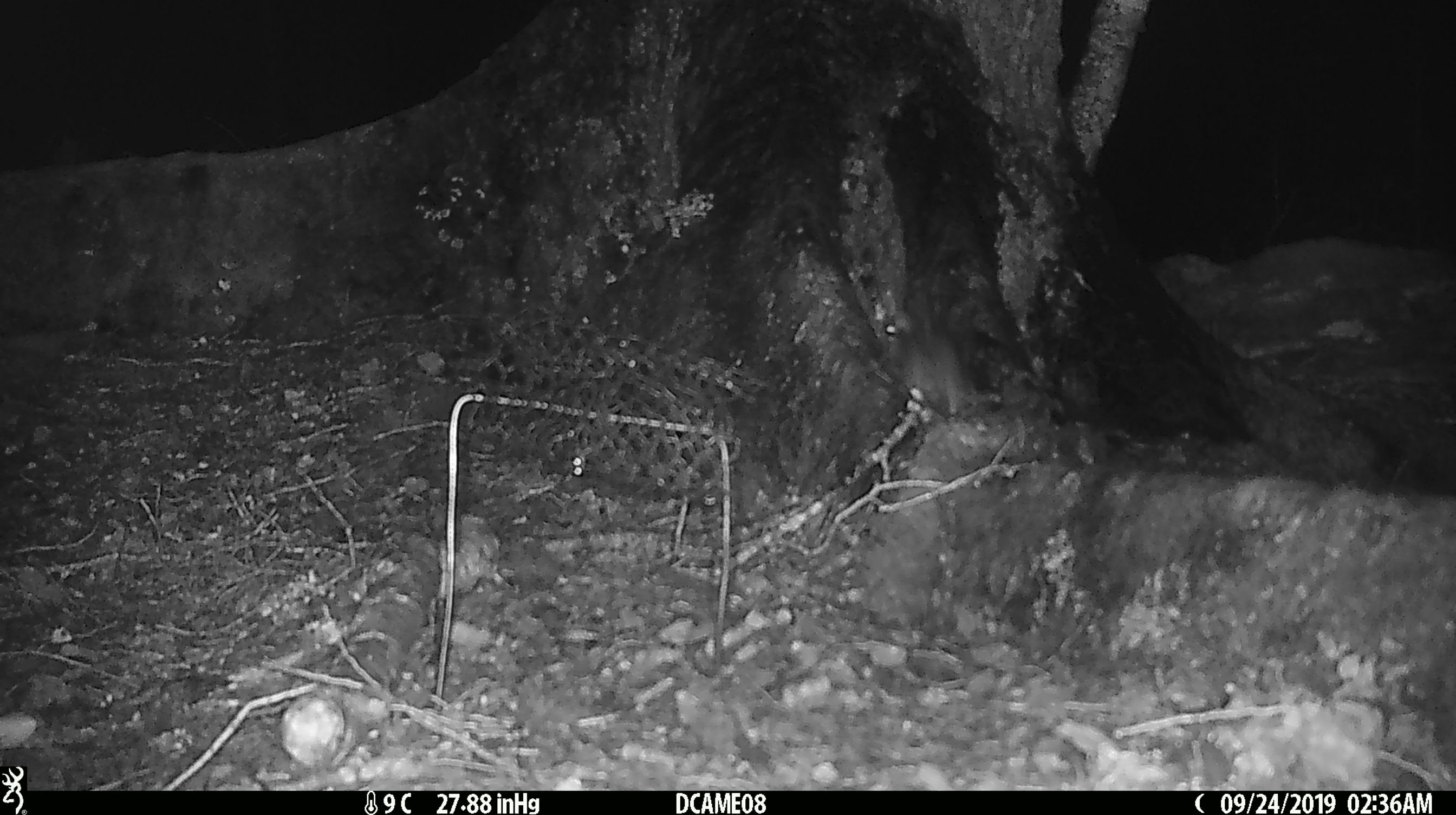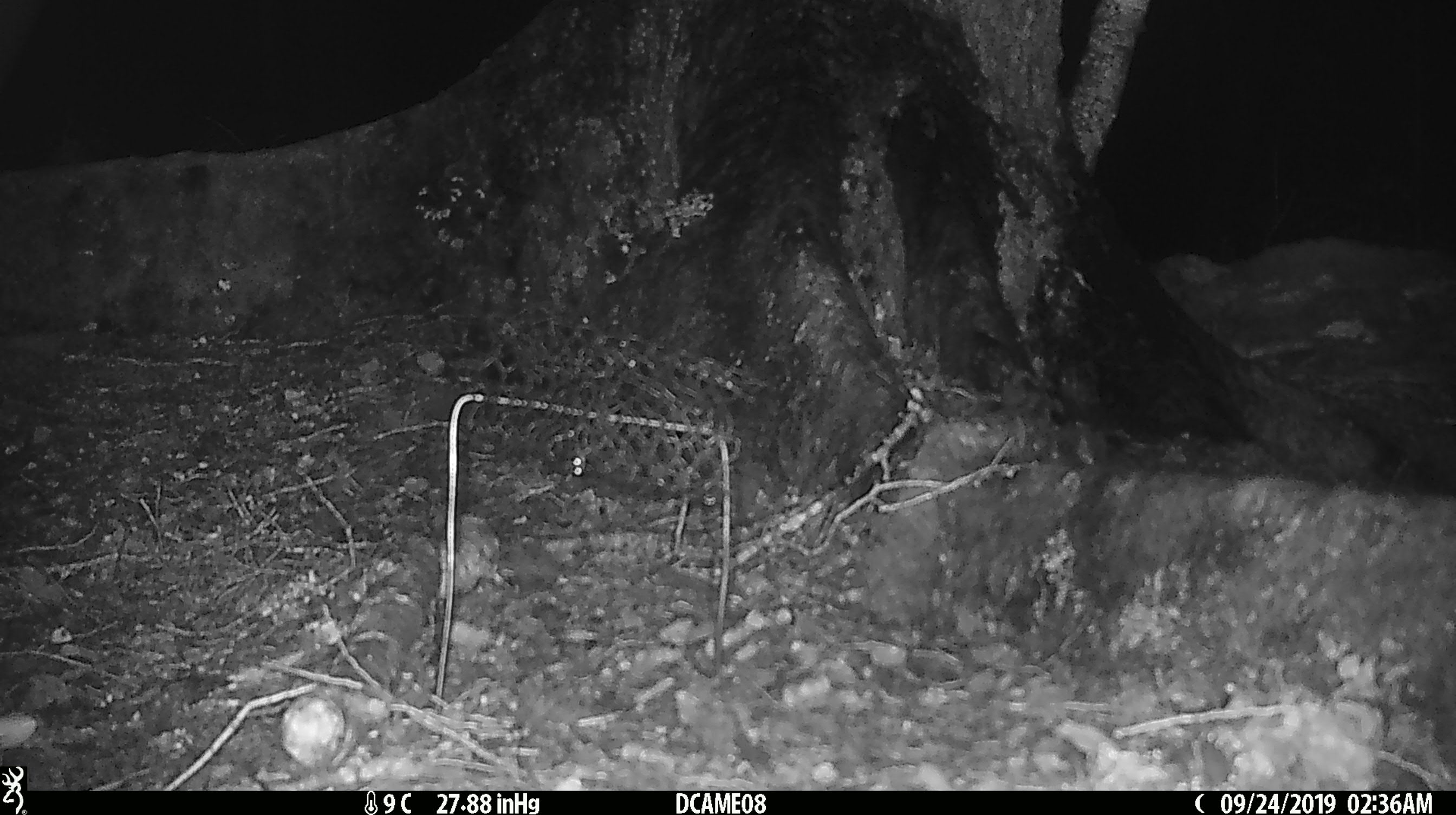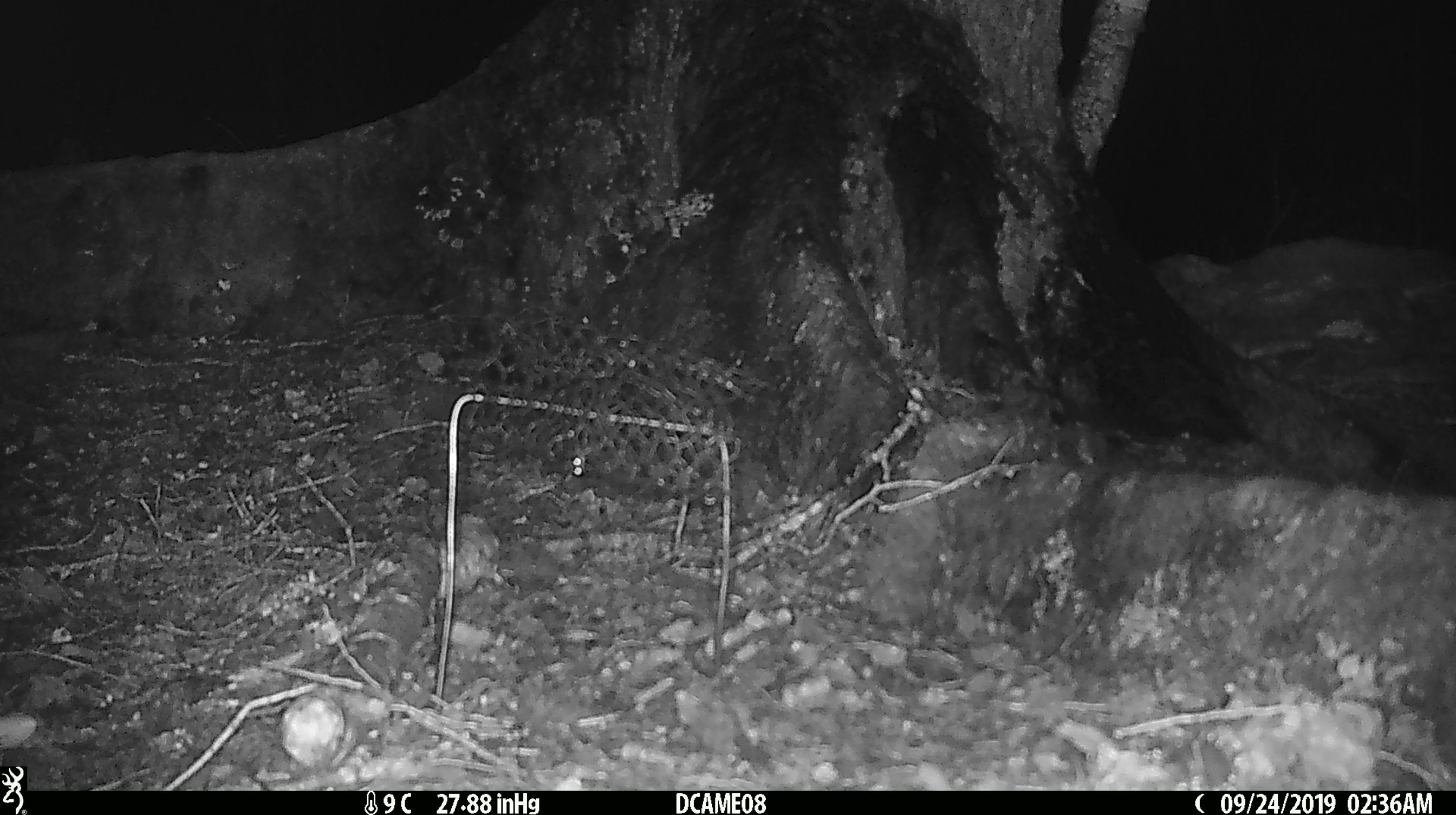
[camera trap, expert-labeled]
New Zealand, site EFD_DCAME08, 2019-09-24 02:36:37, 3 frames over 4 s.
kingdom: Animalia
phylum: Chordata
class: Mammalia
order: Rodentia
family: Muridae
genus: Mus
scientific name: Mus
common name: mouse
Mouse (Mus).